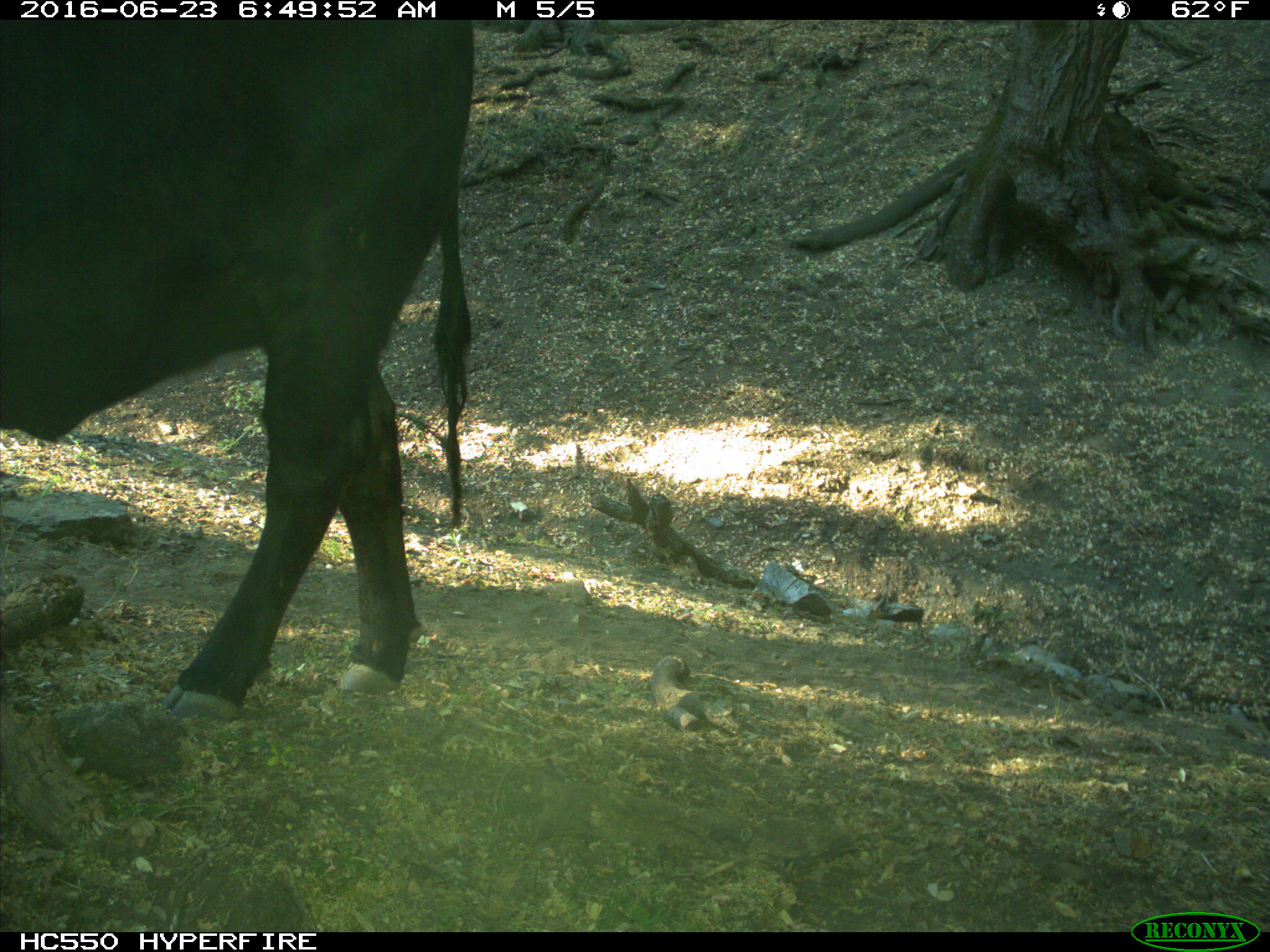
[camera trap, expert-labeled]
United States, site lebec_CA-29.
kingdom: Animalia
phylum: Chordata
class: Mammalia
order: Artiodactyla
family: Bovidae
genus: Bos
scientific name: Bos taurus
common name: domestic cow